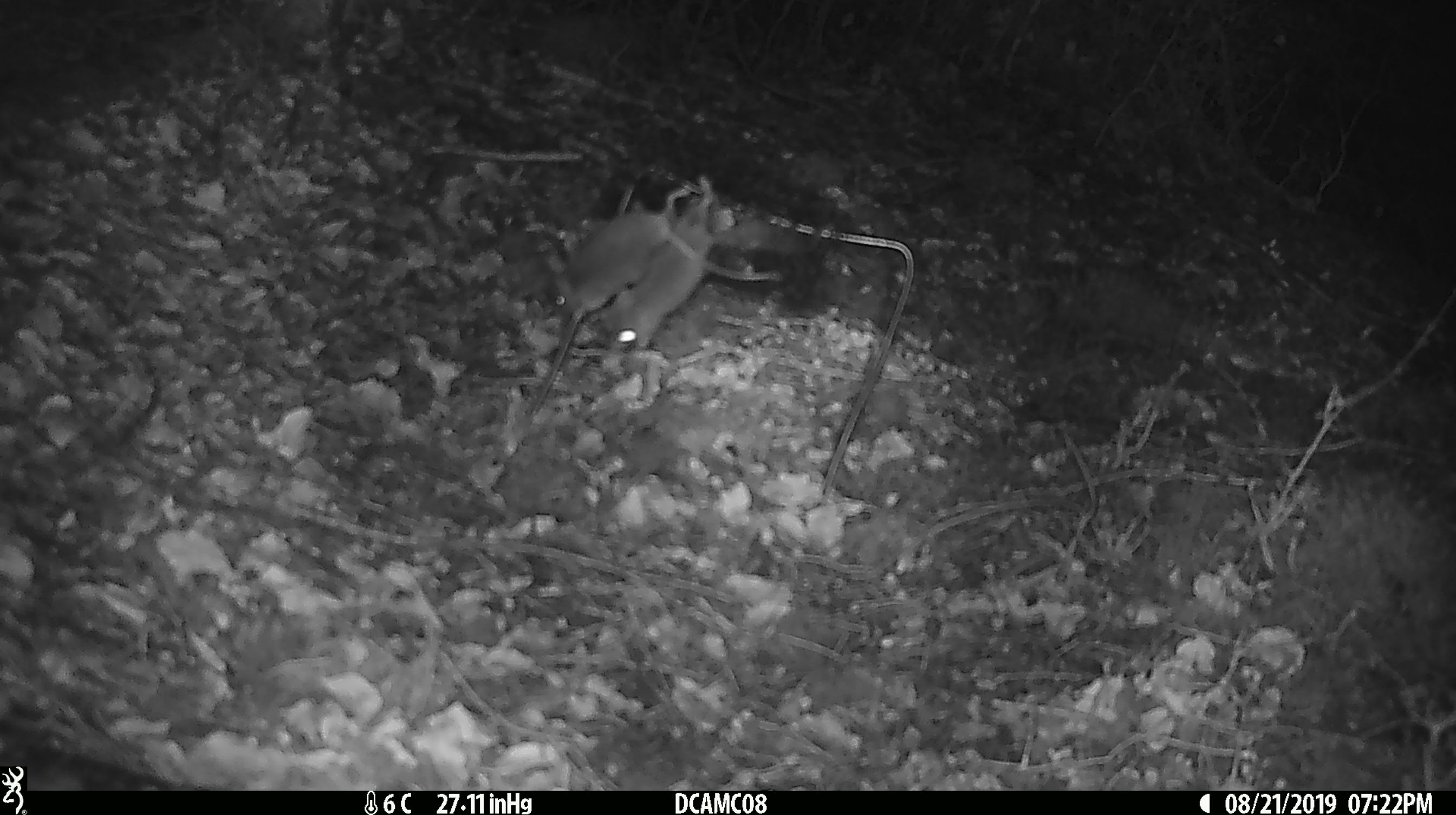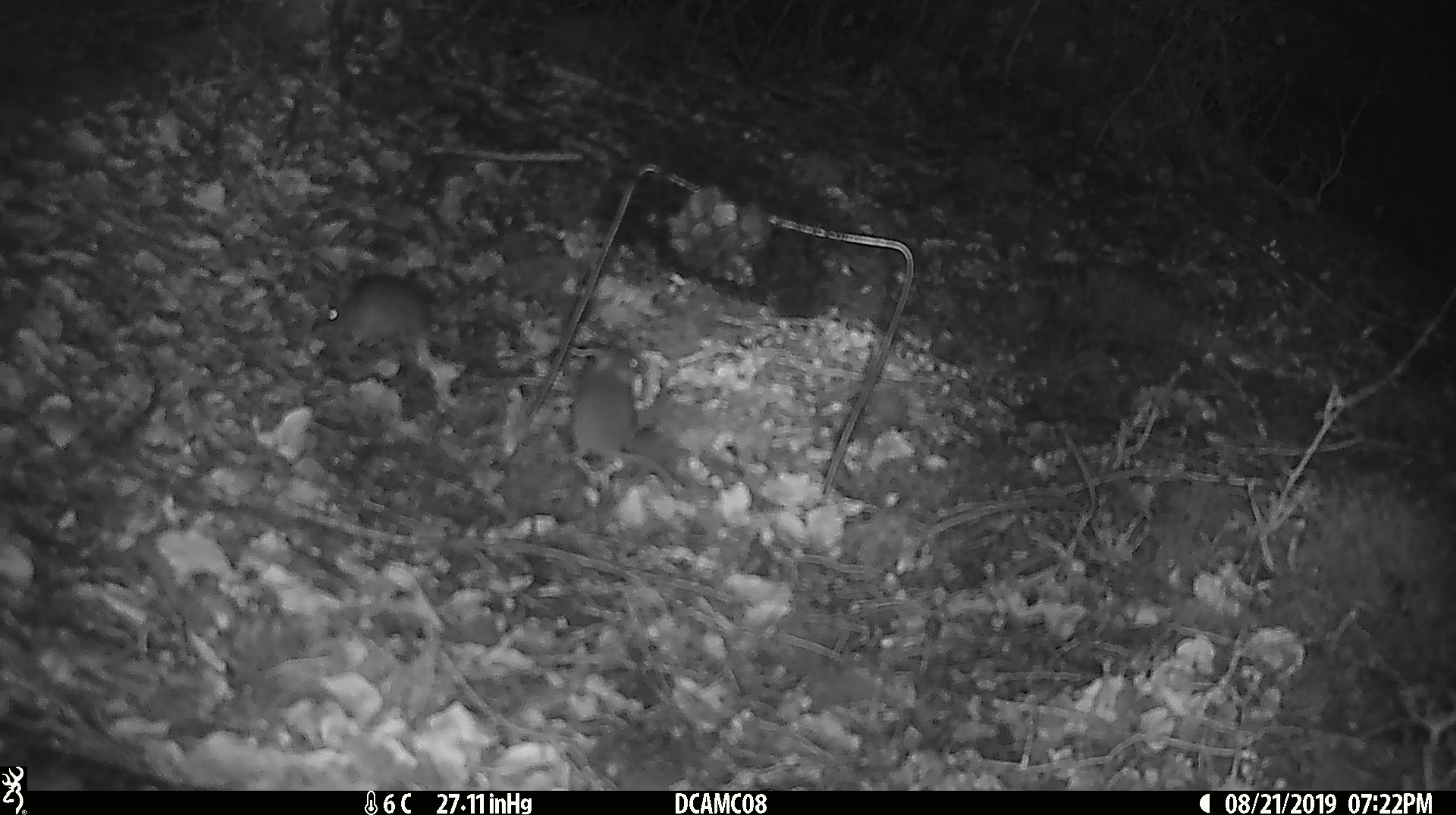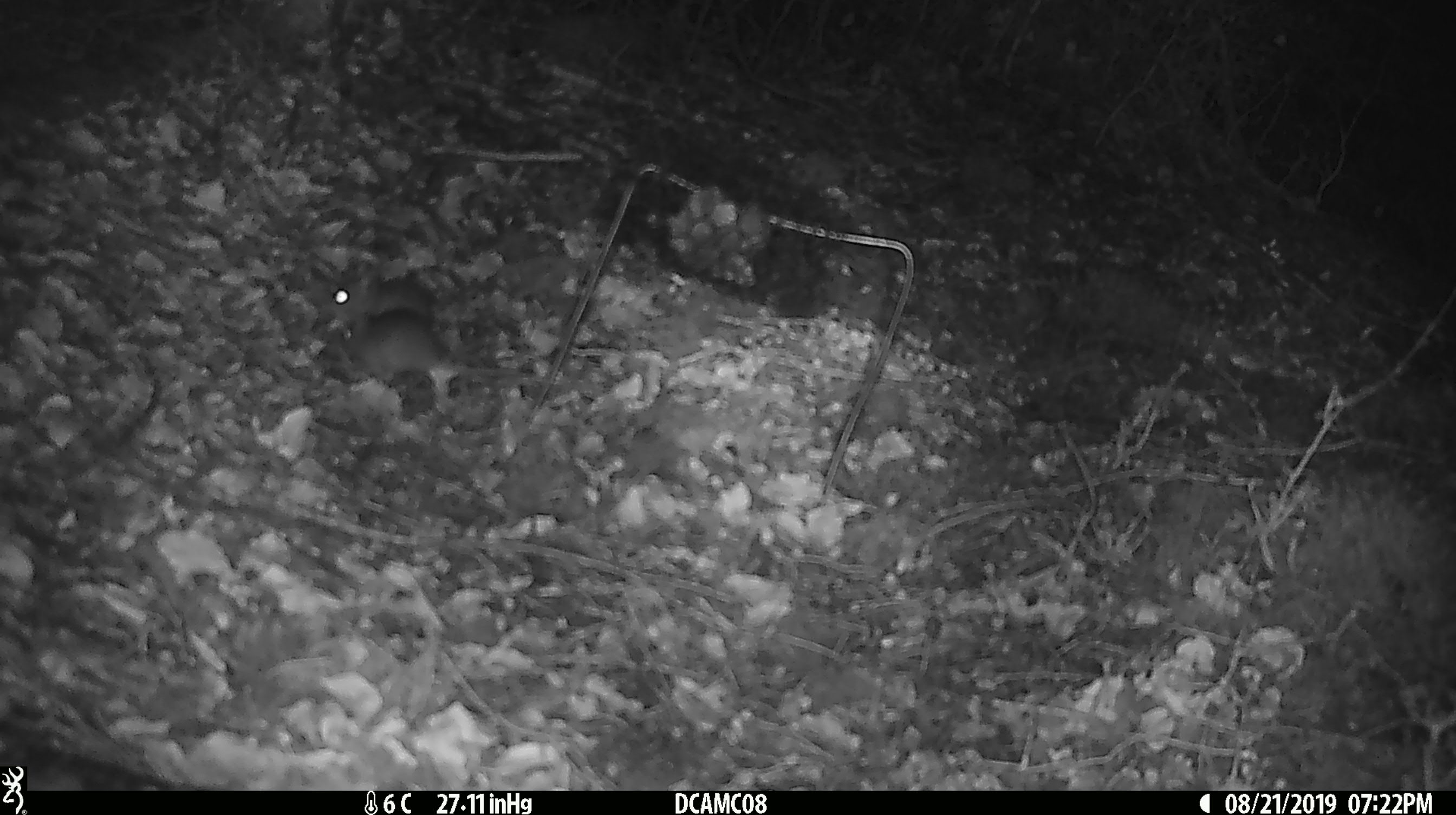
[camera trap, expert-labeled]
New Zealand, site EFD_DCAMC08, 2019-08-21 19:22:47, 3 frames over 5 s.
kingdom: Animalia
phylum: Chordata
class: Mammalia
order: Rodentia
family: Muridae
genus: Mus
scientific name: Mus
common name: mouse